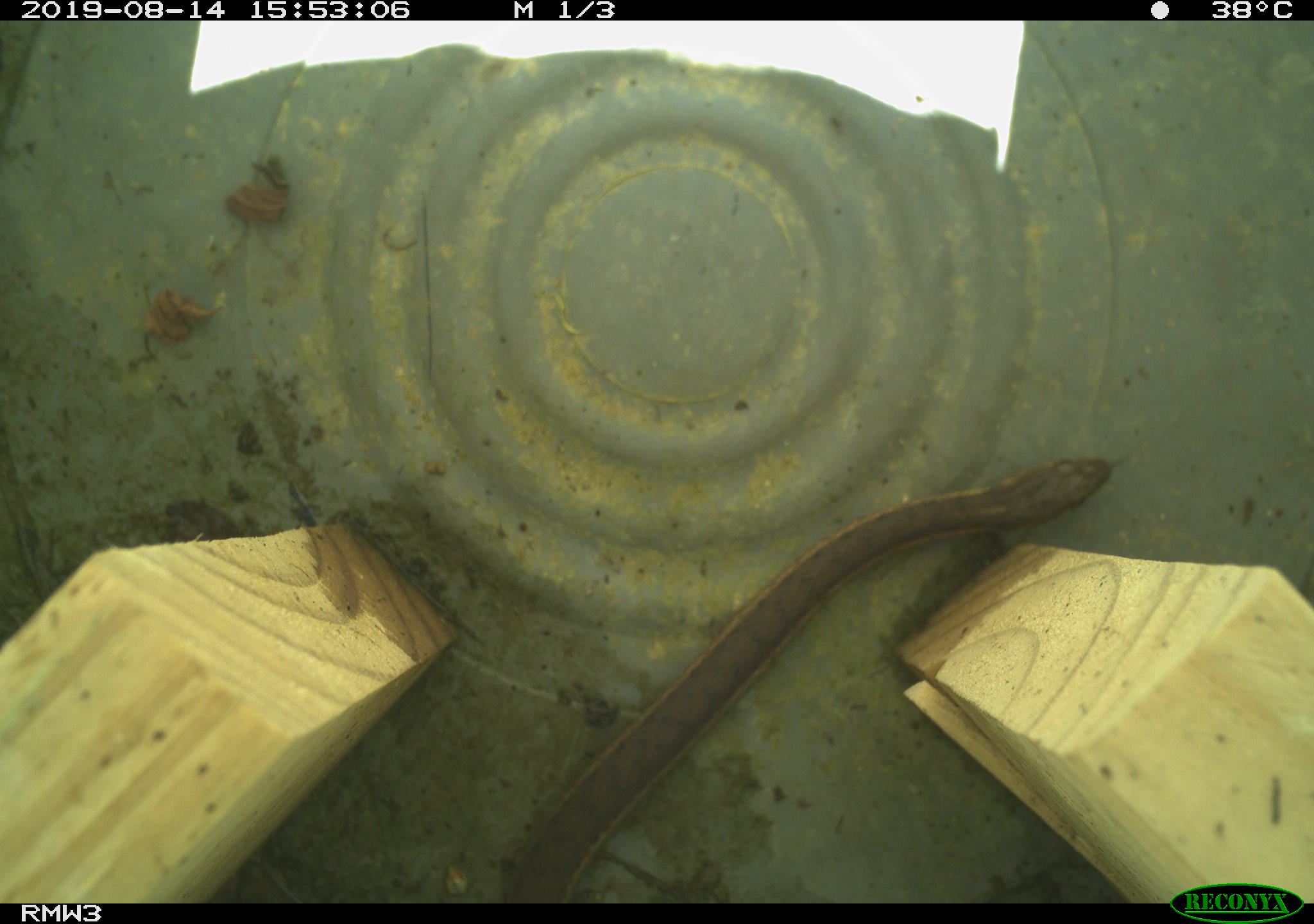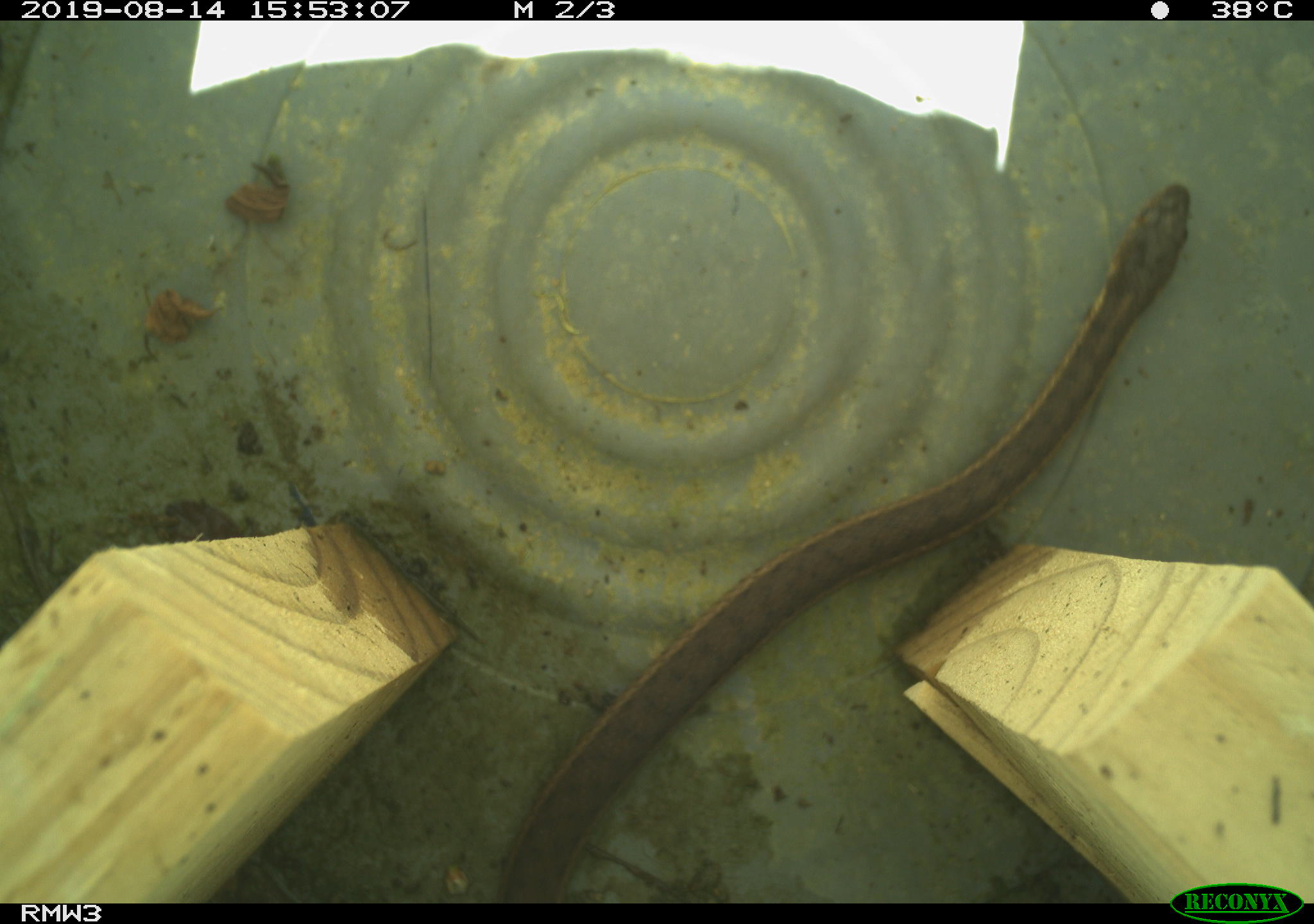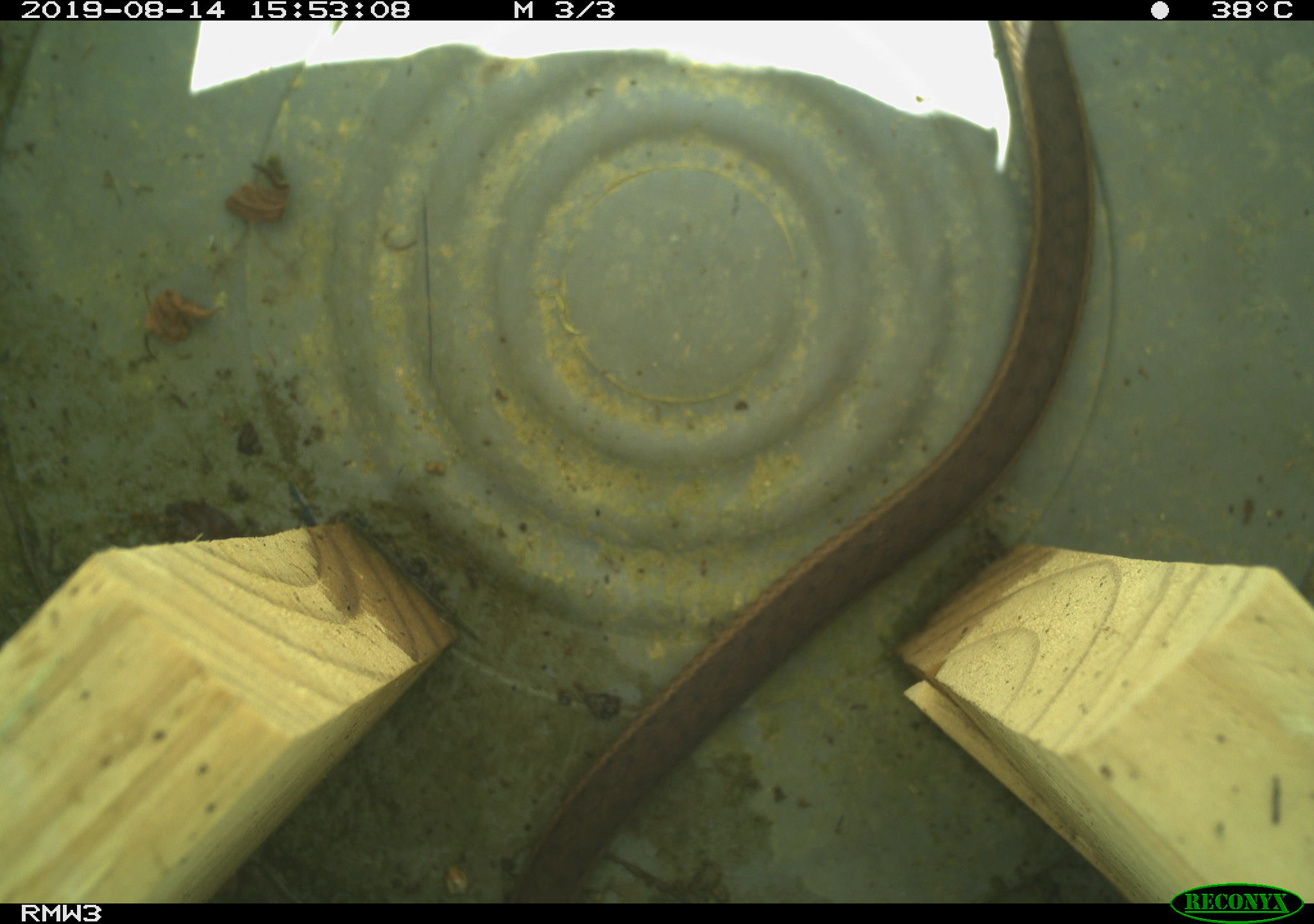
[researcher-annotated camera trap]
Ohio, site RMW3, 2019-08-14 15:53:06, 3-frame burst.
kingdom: Animalia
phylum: Chordata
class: Reptilia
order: Squamata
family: Colubridae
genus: Thamnophis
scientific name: Thamnophis sirtalis sirtalis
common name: eastern gartersnake